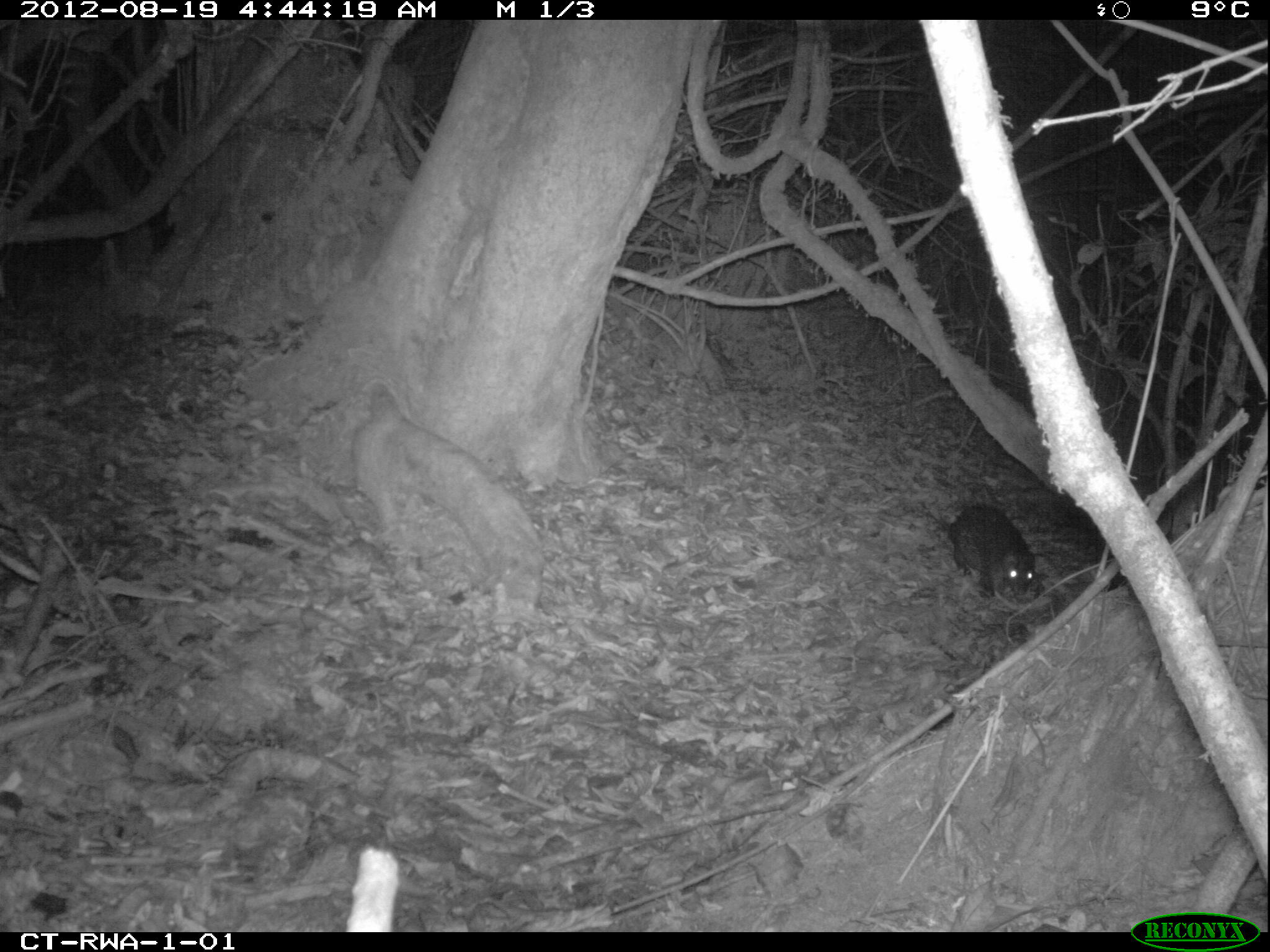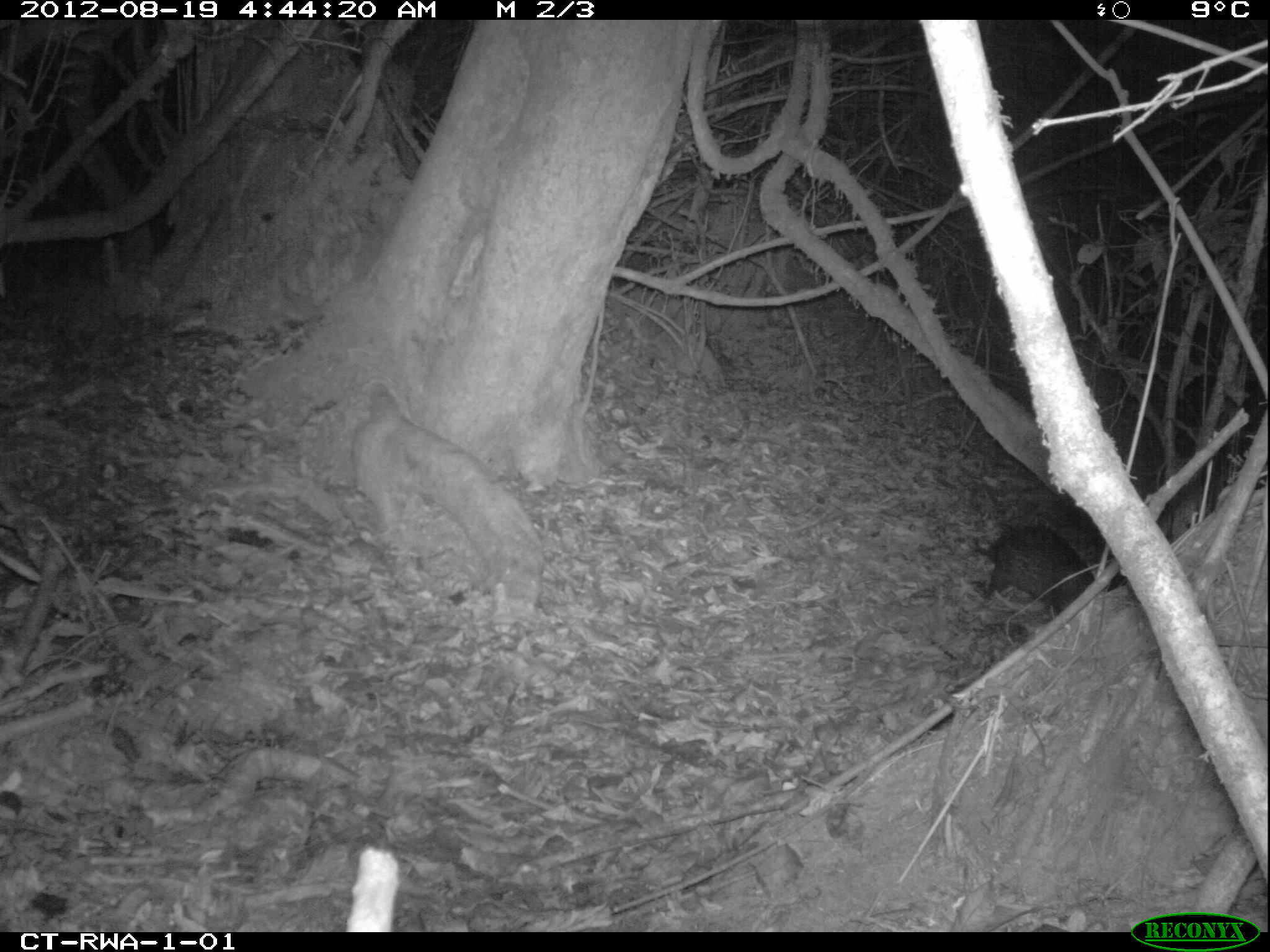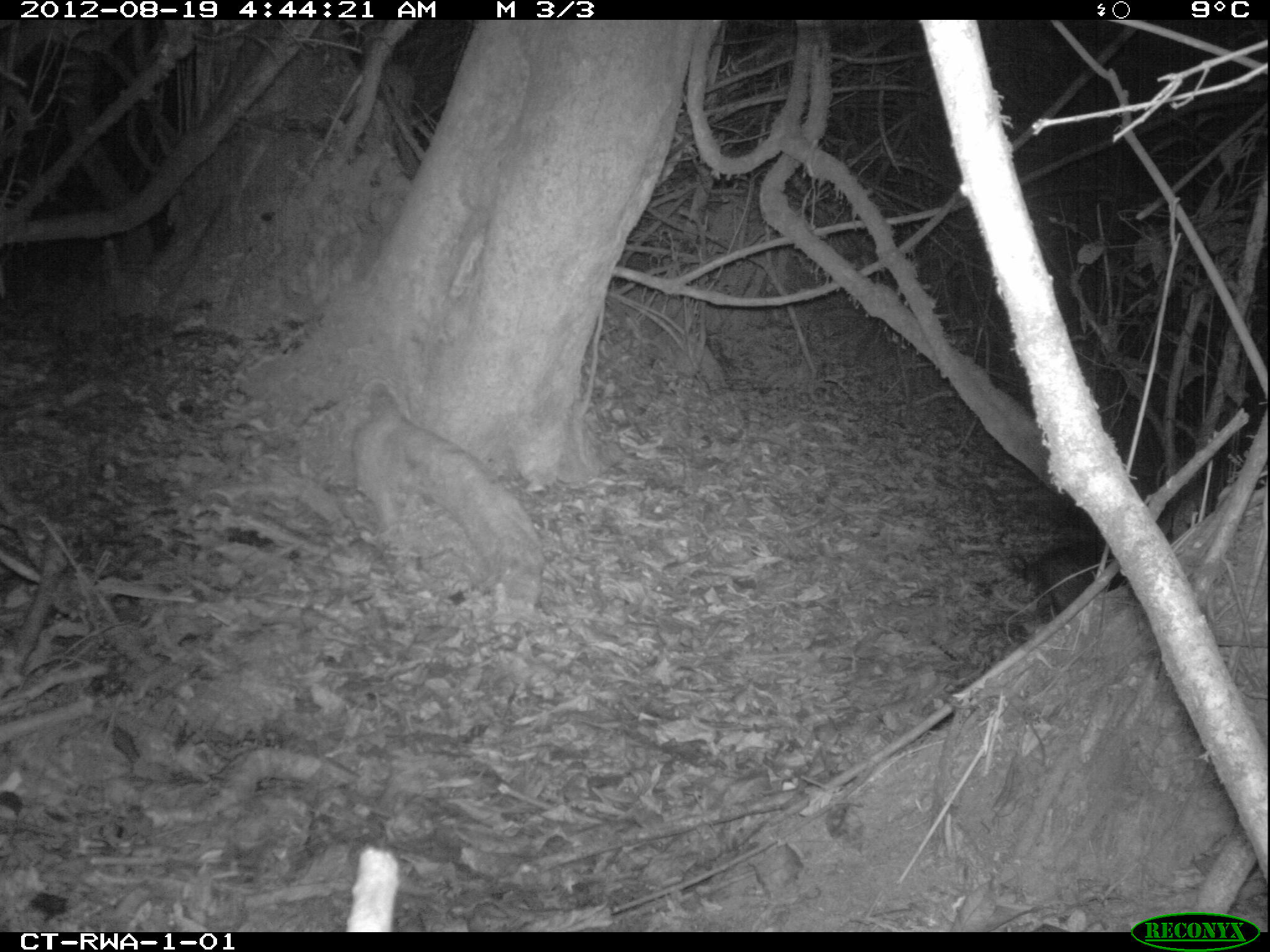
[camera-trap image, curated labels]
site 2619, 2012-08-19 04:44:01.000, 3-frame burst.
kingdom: Animalia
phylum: Chordata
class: Mammalia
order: Rodentia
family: Hystricidae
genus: Atherurus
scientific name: Atherurus africanus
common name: african brush-tailed porcupine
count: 1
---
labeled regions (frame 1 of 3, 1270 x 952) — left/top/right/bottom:
atherurus africanus: 914/501/1037/600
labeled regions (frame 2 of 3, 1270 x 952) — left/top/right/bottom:
atherurus africanus: 963/522/1094/615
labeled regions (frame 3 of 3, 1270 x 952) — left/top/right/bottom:
atherurus africanus: 1005/538/1126/617